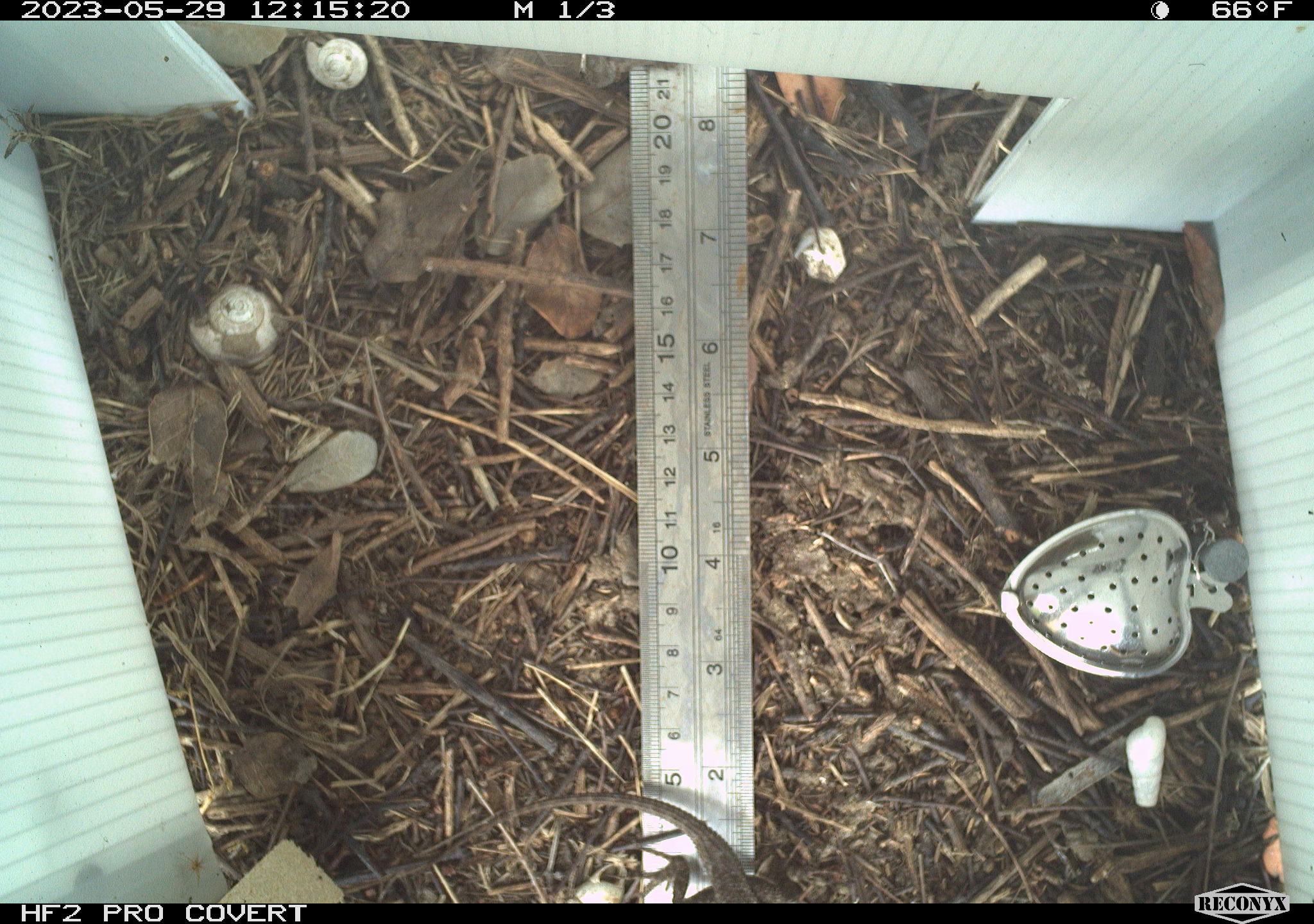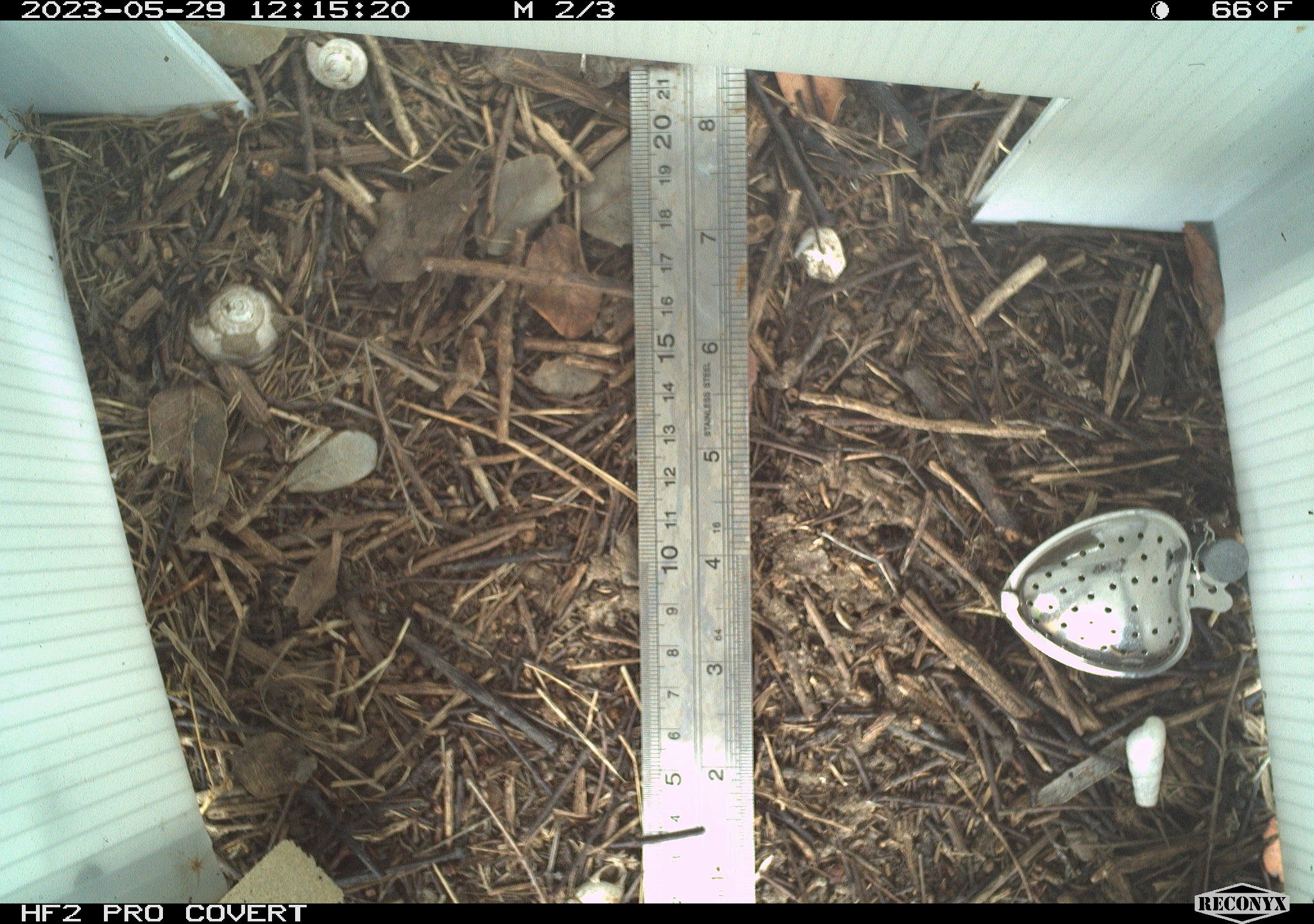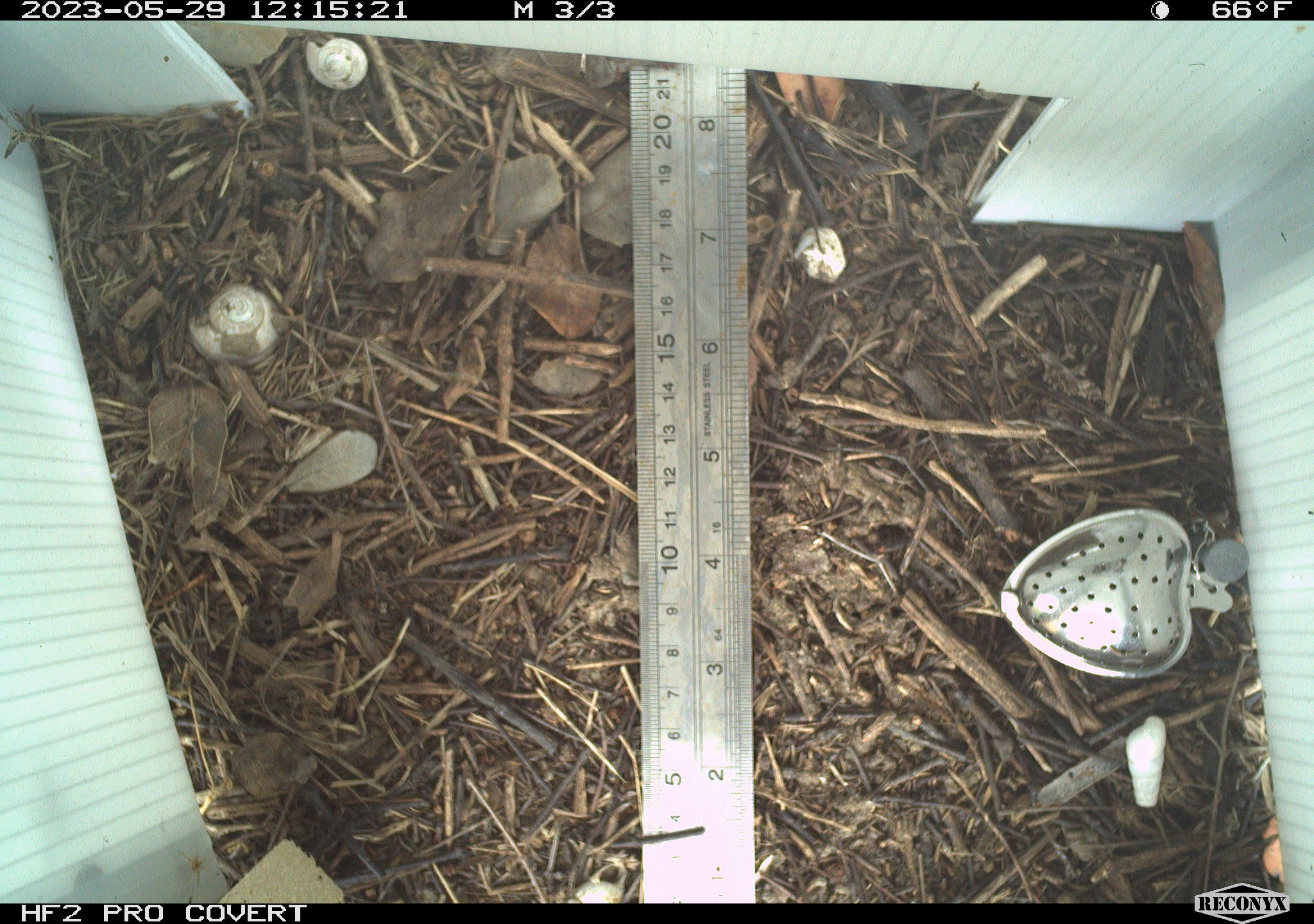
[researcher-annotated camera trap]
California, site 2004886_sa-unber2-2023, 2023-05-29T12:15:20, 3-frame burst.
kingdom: Animalia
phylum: Chordata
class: Reptilia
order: Squamata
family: Phrynosomatidae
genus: Sceloporus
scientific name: Sceloporus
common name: spiny lizards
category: sceloporus species